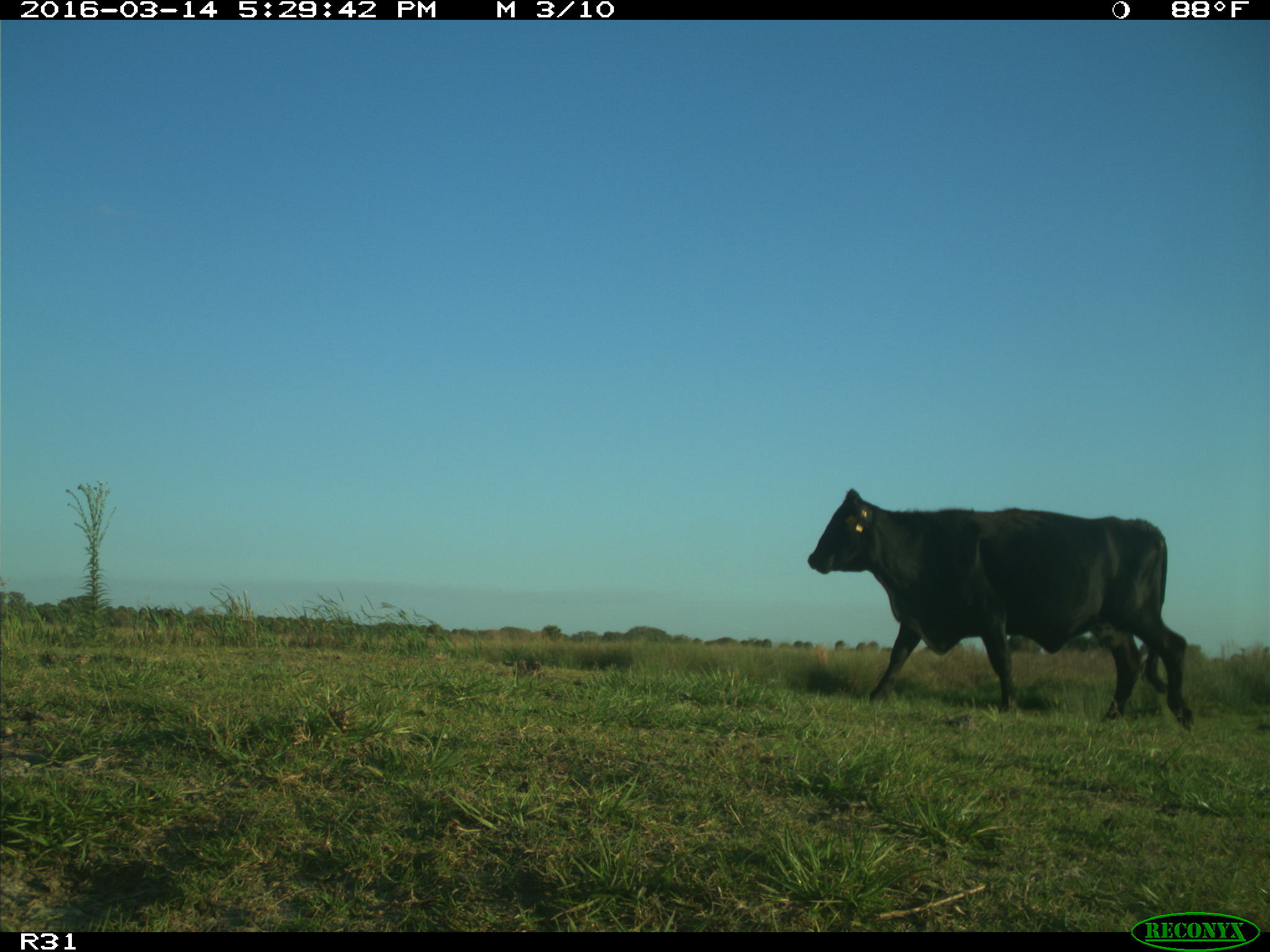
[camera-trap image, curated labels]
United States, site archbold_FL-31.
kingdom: Animalia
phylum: Chordata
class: Mammalia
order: Artiodactyla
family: Bovidae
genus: Bos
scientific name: Bos taurus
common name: domestic cow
Bos taurus (domestic cow).